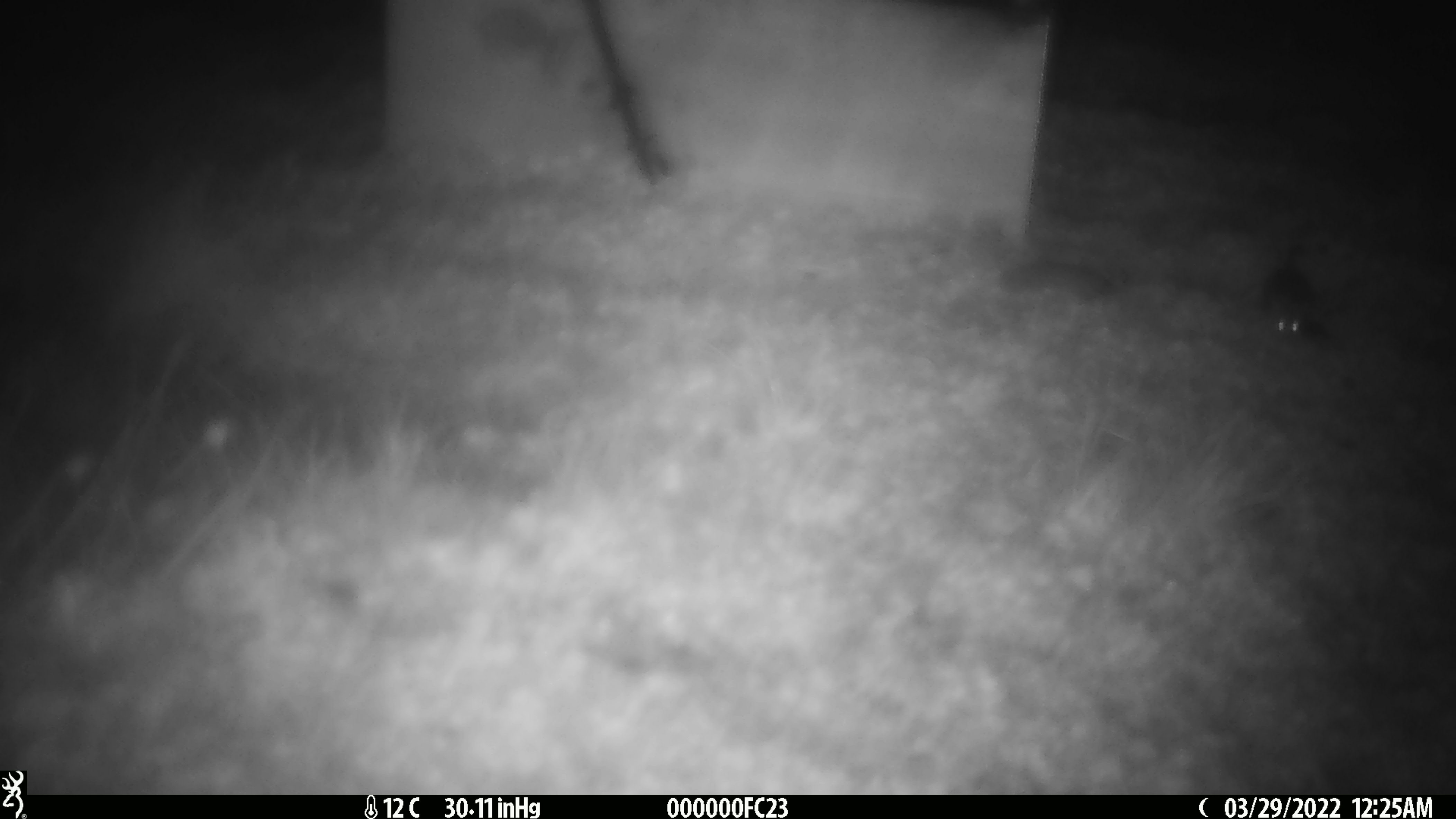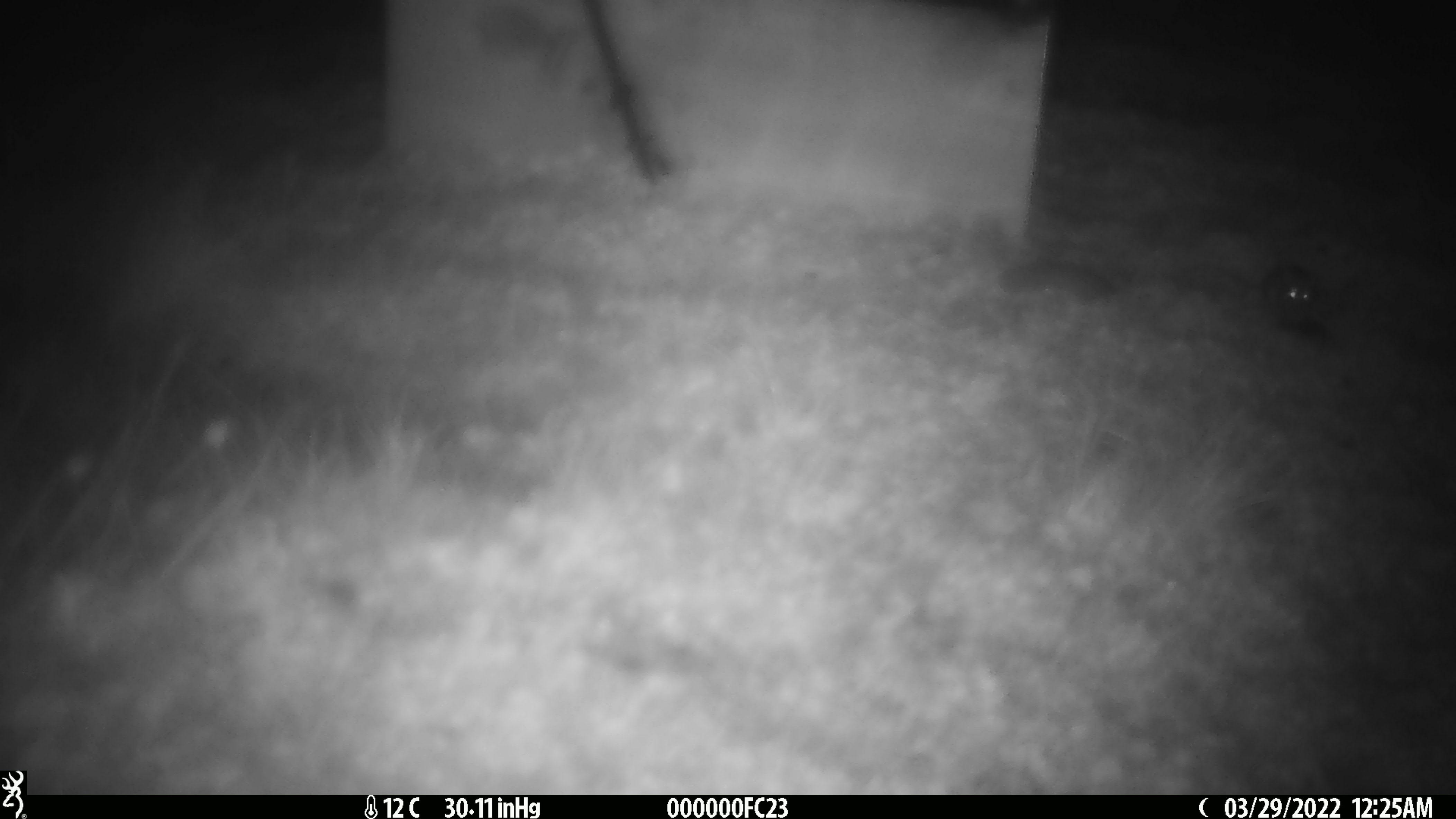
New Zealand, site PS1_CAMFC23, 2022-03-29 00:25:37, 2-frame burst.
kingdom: Animalia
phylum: Chordata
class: Mammalia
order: Rodentia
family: Muridae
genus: Mus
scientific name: Mus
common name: mouse